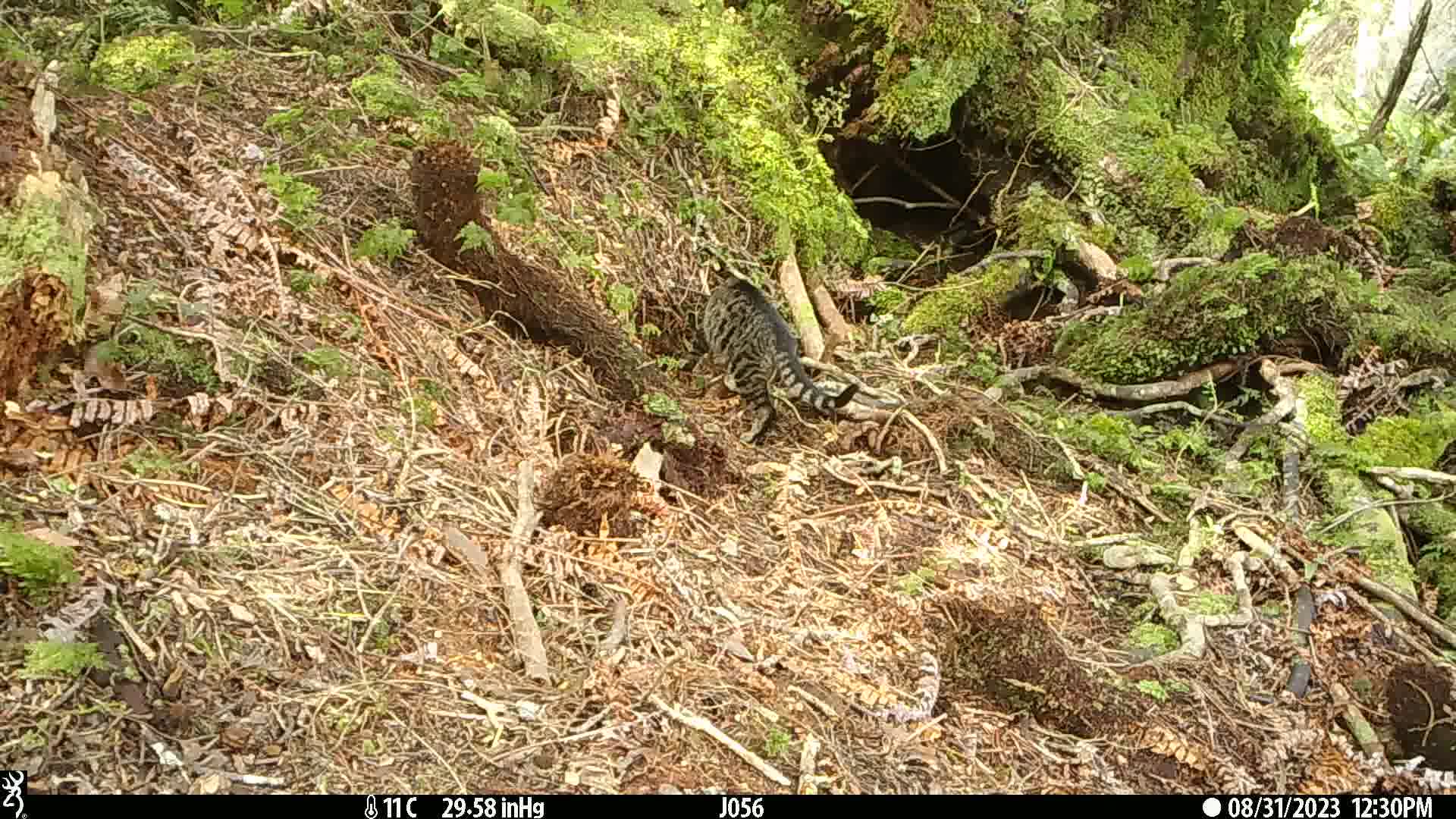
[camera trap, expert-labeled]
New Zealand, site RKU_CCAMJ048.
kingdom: Animalia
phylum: Chordata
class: Mammalia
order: Carnivora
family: Felidae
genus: Felis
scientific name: Felis catus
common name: domestic cat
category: cat